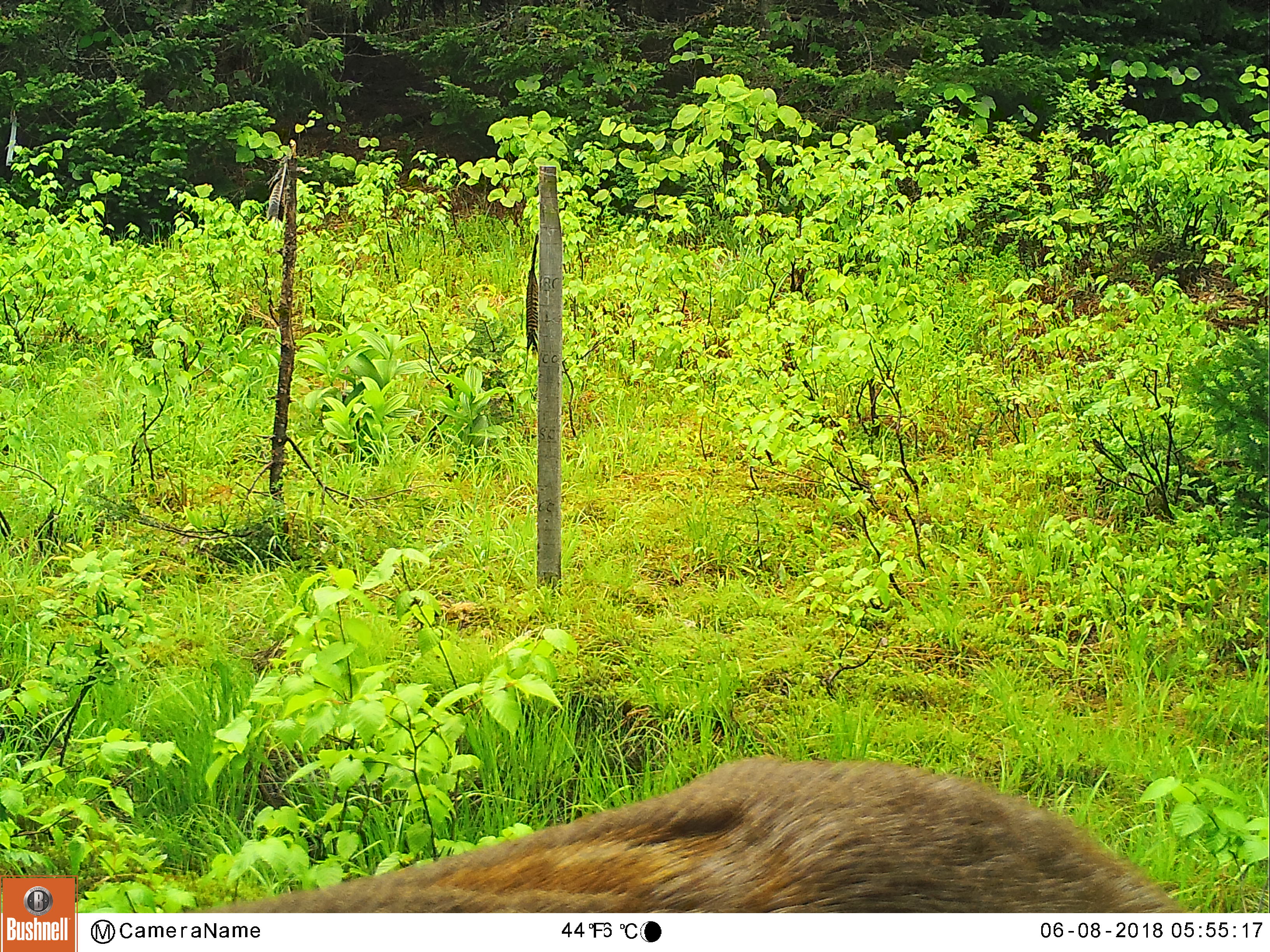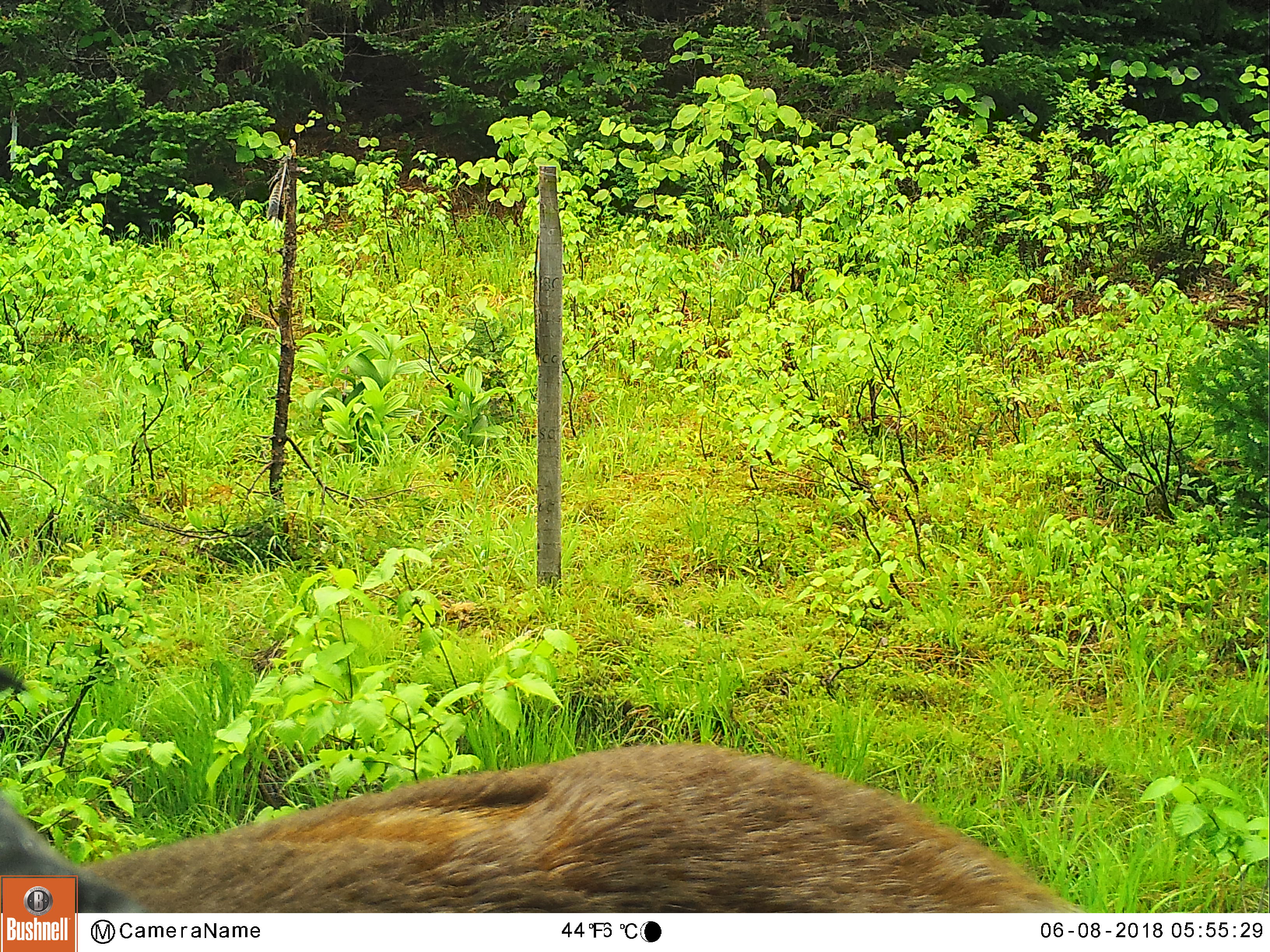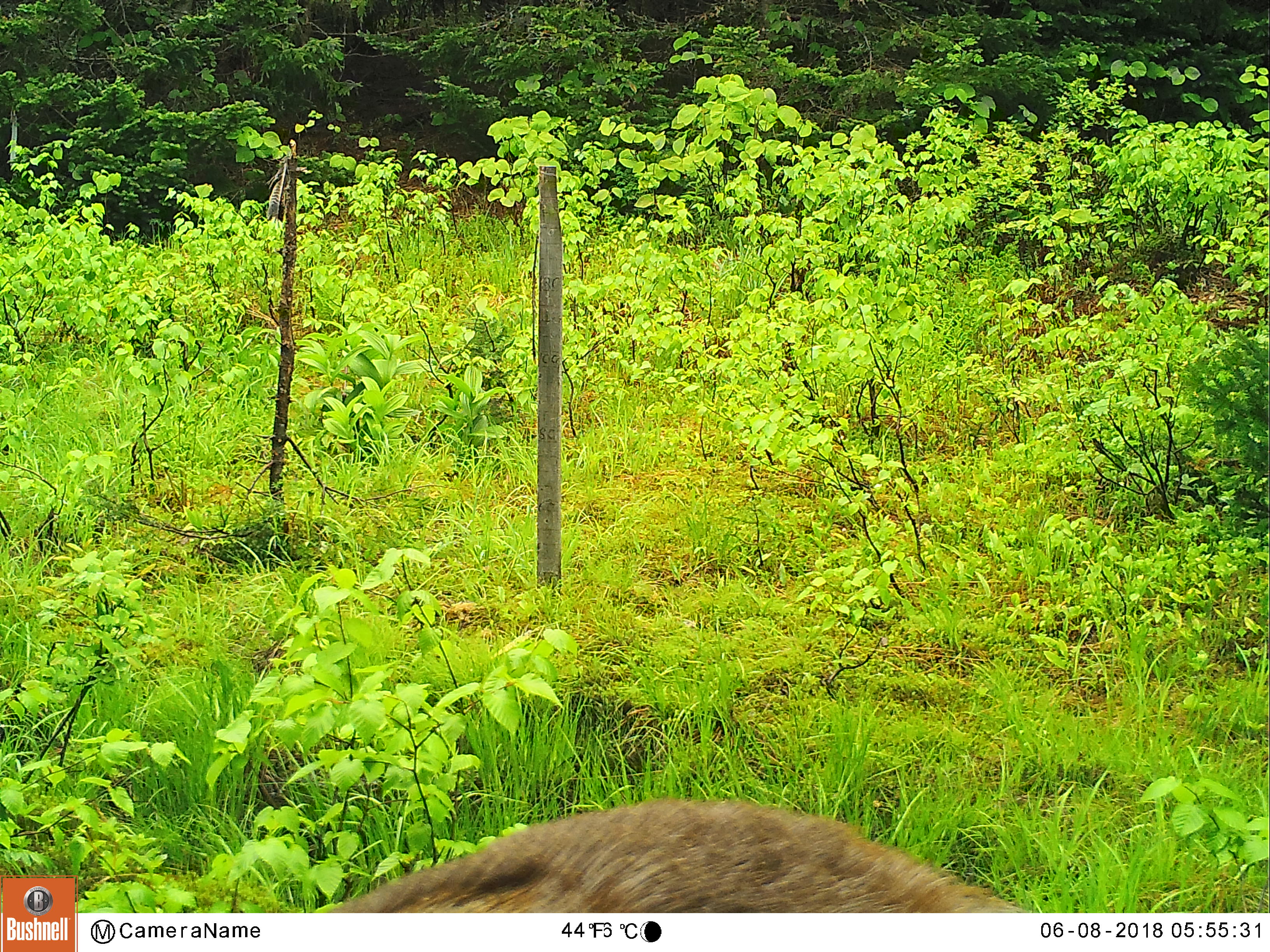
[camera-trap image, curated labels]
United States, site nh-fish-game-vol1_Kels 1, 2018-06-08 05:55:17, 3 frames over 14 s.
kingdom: Animalia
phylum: Chordata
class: Mammalia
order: Artiodactyla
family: Cervidae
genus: Odocoileus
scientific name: Odocoileus virginianus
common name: white-tailed deer